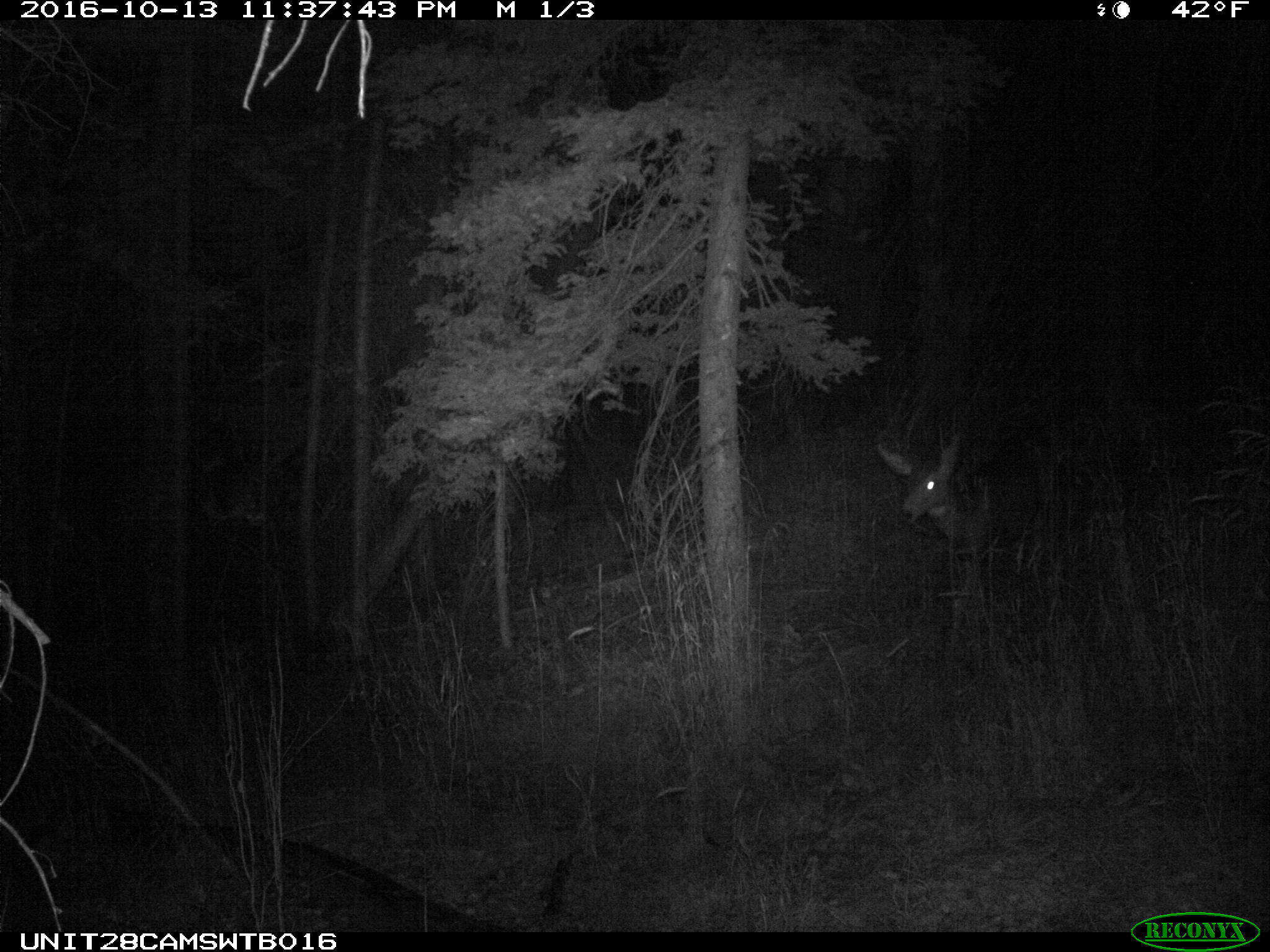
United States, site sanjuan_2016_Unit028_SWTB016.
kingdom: Animalia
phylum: Chordata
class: Mammalia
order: Artiodactyla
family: Cervidae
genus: Odocoileus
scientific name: Odocoileus hemionus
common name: mule deer